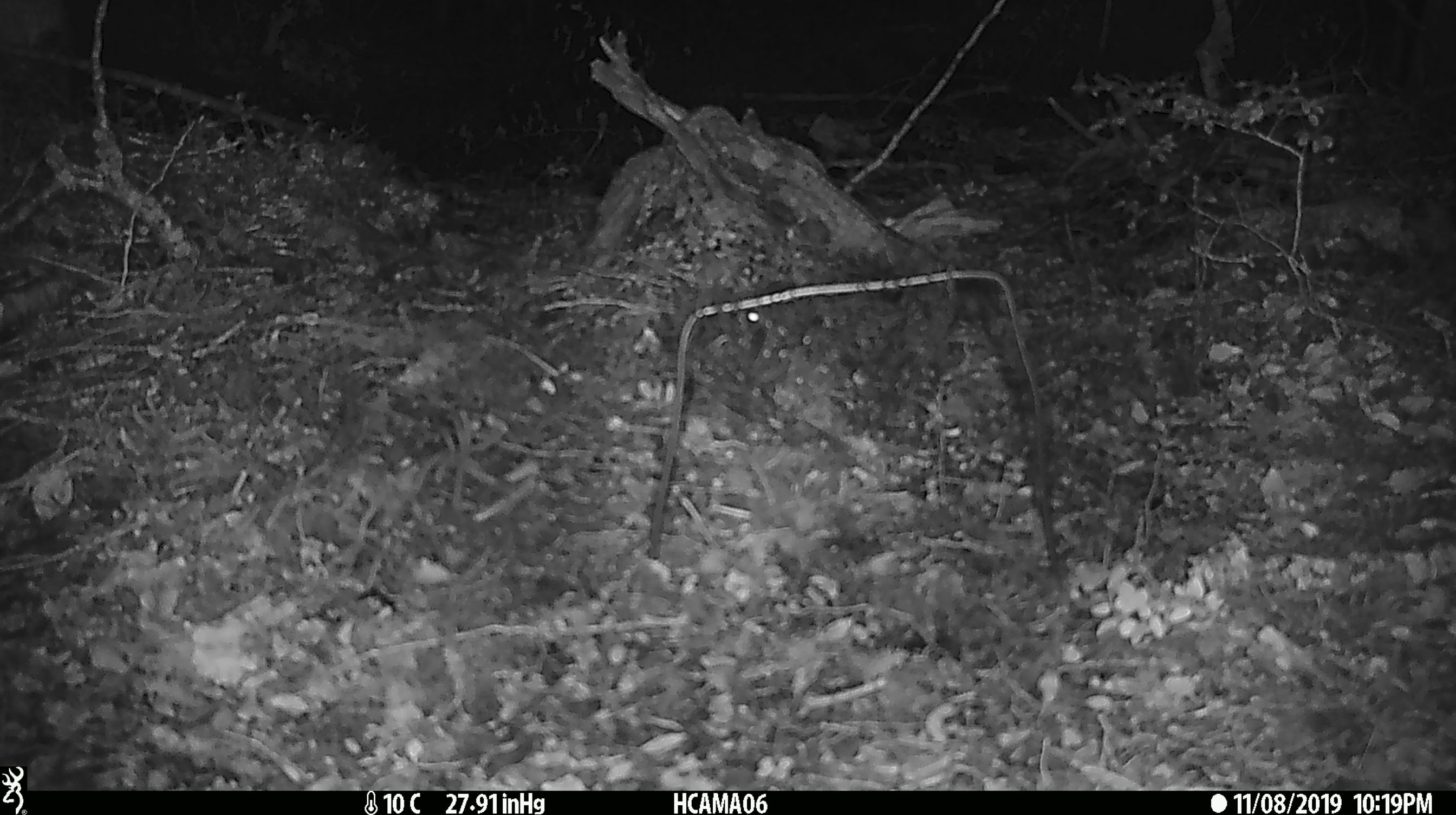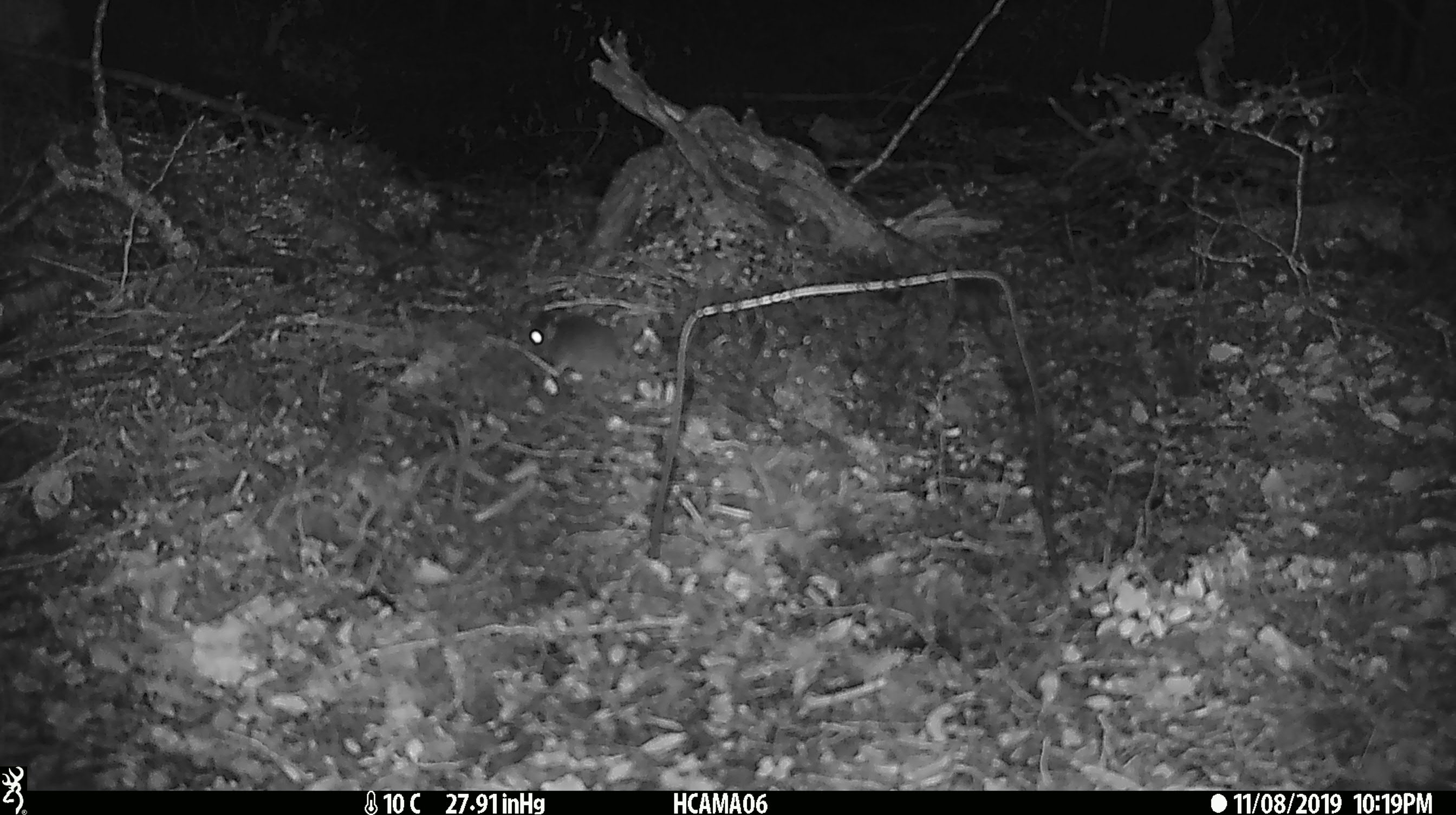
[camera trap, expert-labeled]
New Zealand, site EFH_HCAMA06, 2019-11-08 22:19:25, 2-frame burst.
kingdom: Animalia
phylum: Chordata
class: Mammalia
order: Rodentia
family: Muridae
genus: Mus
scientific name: Mus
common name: mouse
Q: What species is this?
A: Mouse (Mus).